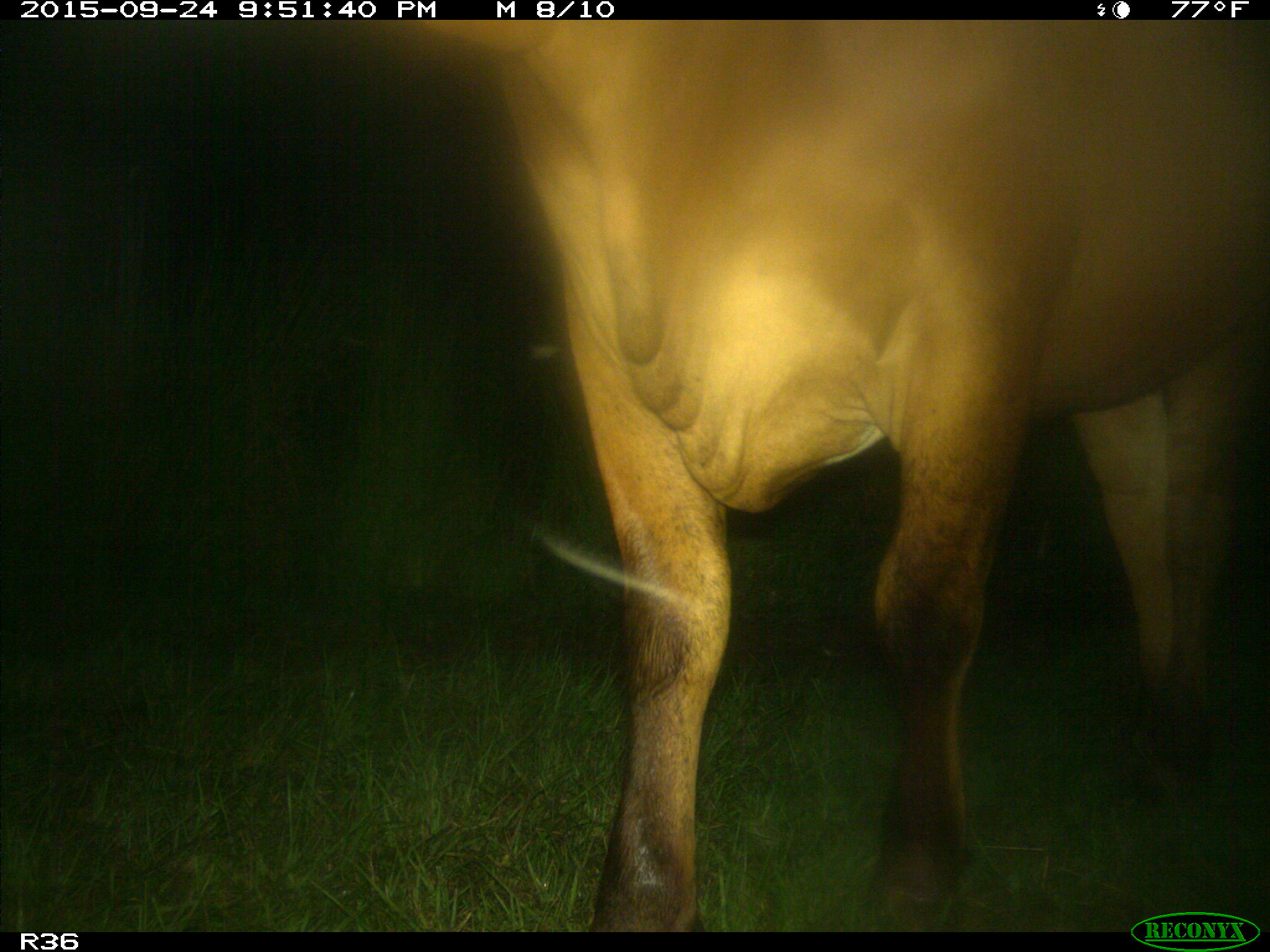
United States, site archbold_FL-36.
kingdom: Animalia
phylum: Chordata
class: Mammalia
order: Artiodactyla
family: Bovidae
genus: Bos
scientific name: Bos taurus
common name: domestic cow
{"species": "Bos taurus (domestic cow)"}